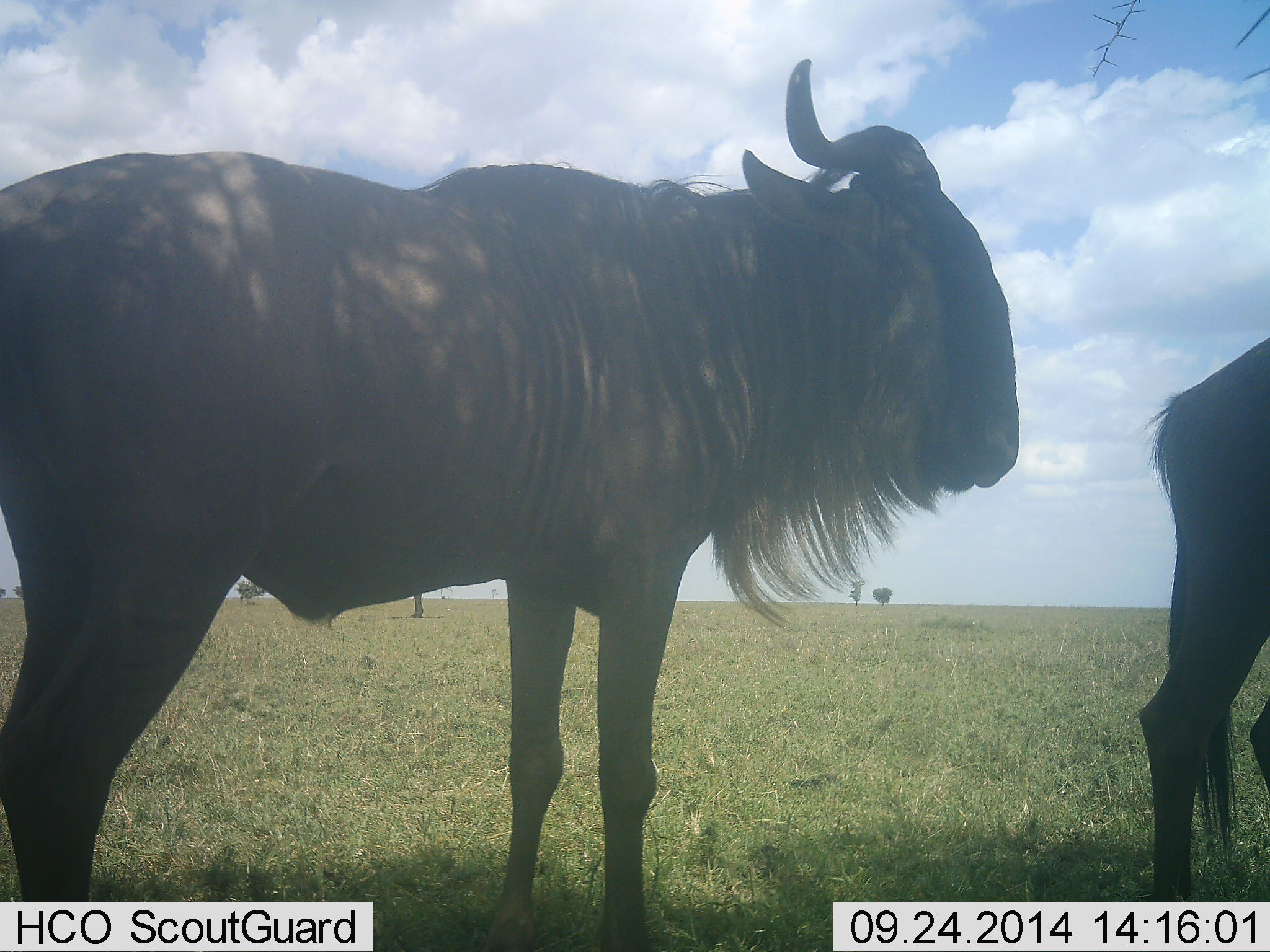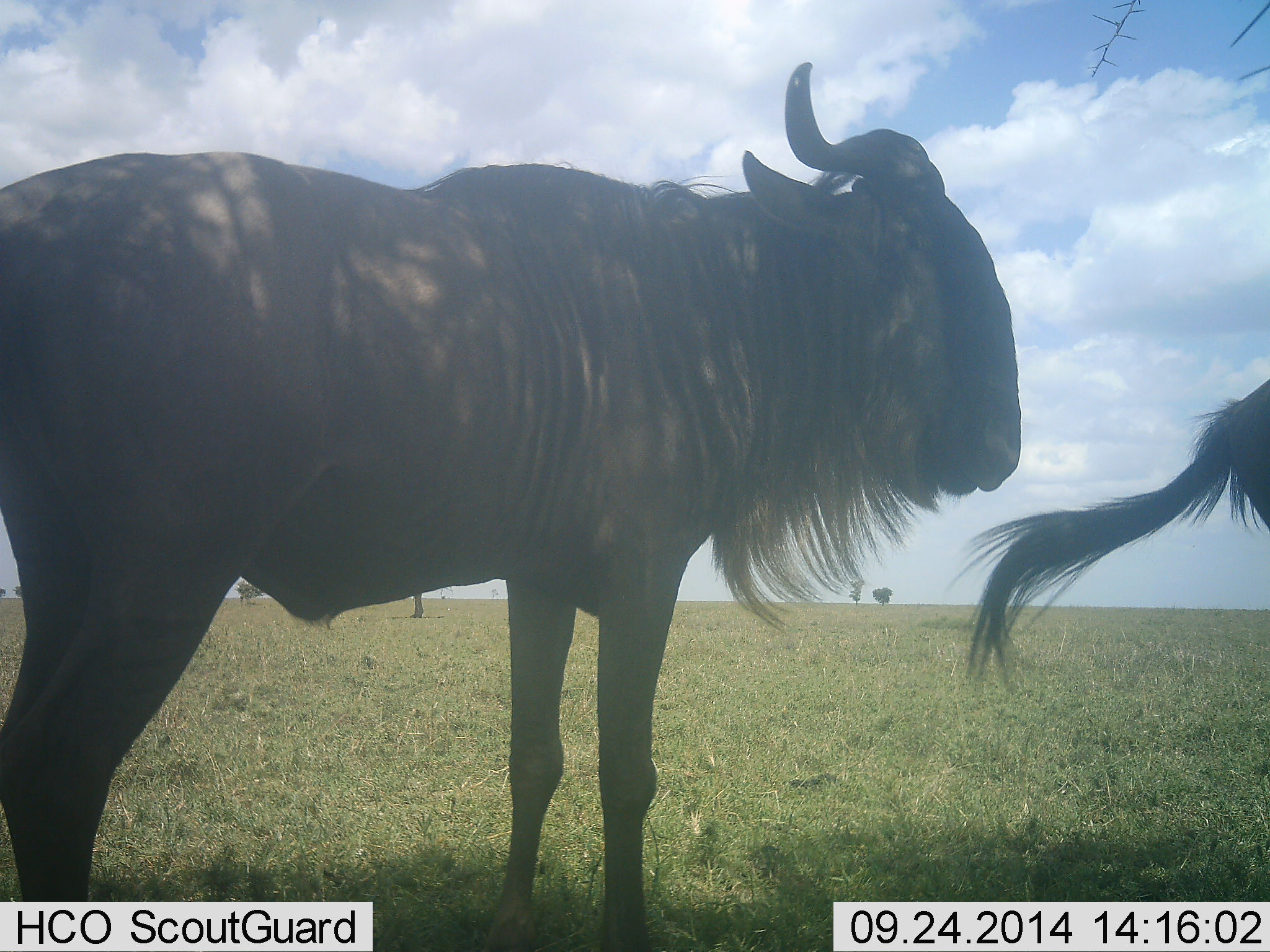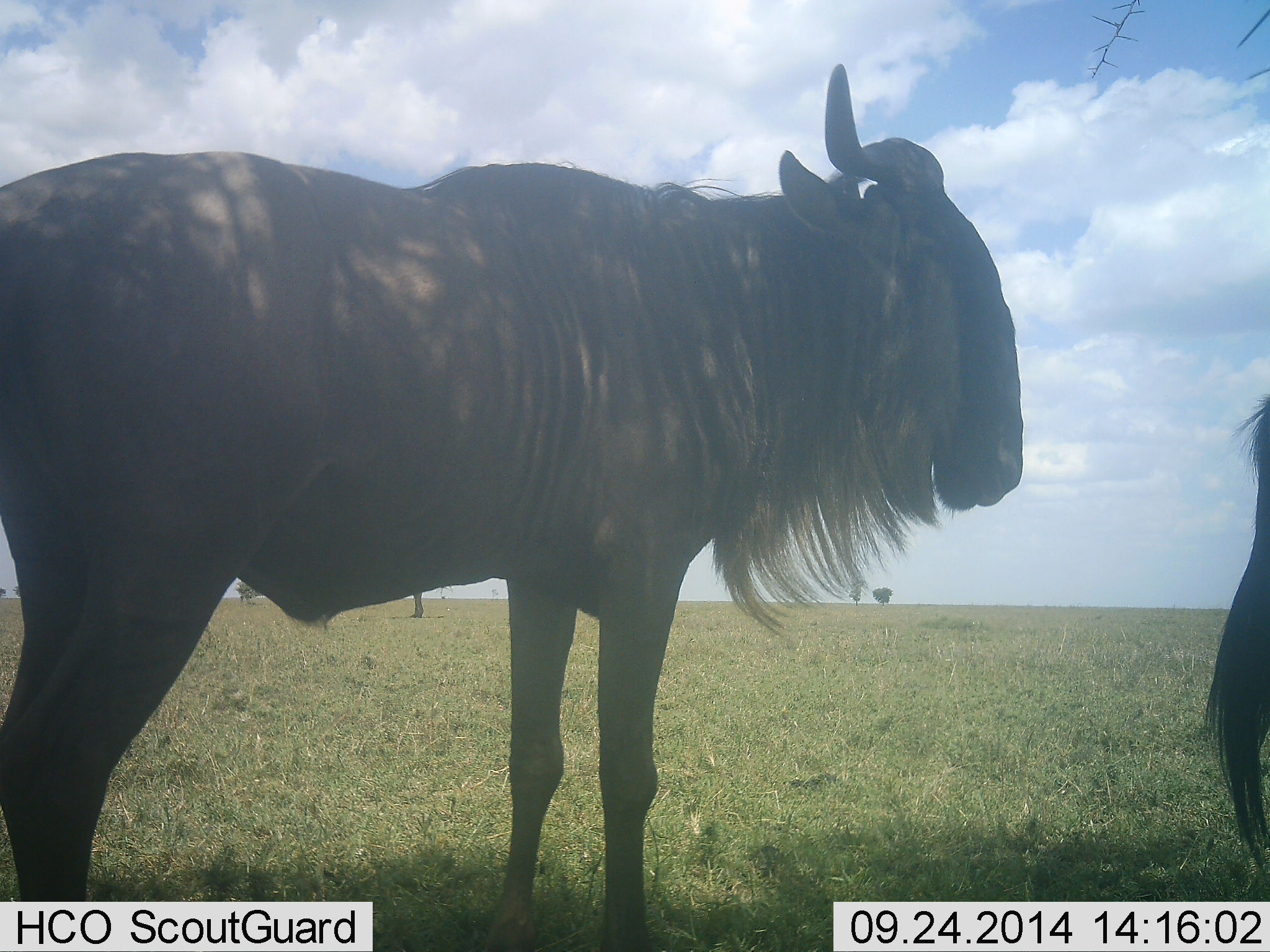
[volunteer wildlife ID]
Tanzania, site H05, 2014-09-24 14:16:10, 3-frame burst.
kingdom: Animalia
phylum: Chordata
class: Mammalia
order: Artiodactyla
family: Bovidae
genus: Connochaetes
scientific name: Connochaetes taurinus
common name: blue wildebeest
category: wildebeest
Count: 2.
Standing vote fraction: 100%.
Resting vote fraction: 0%.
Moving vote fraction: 30%.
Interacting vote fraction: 0%.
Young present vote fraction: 0%.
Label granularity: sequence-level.